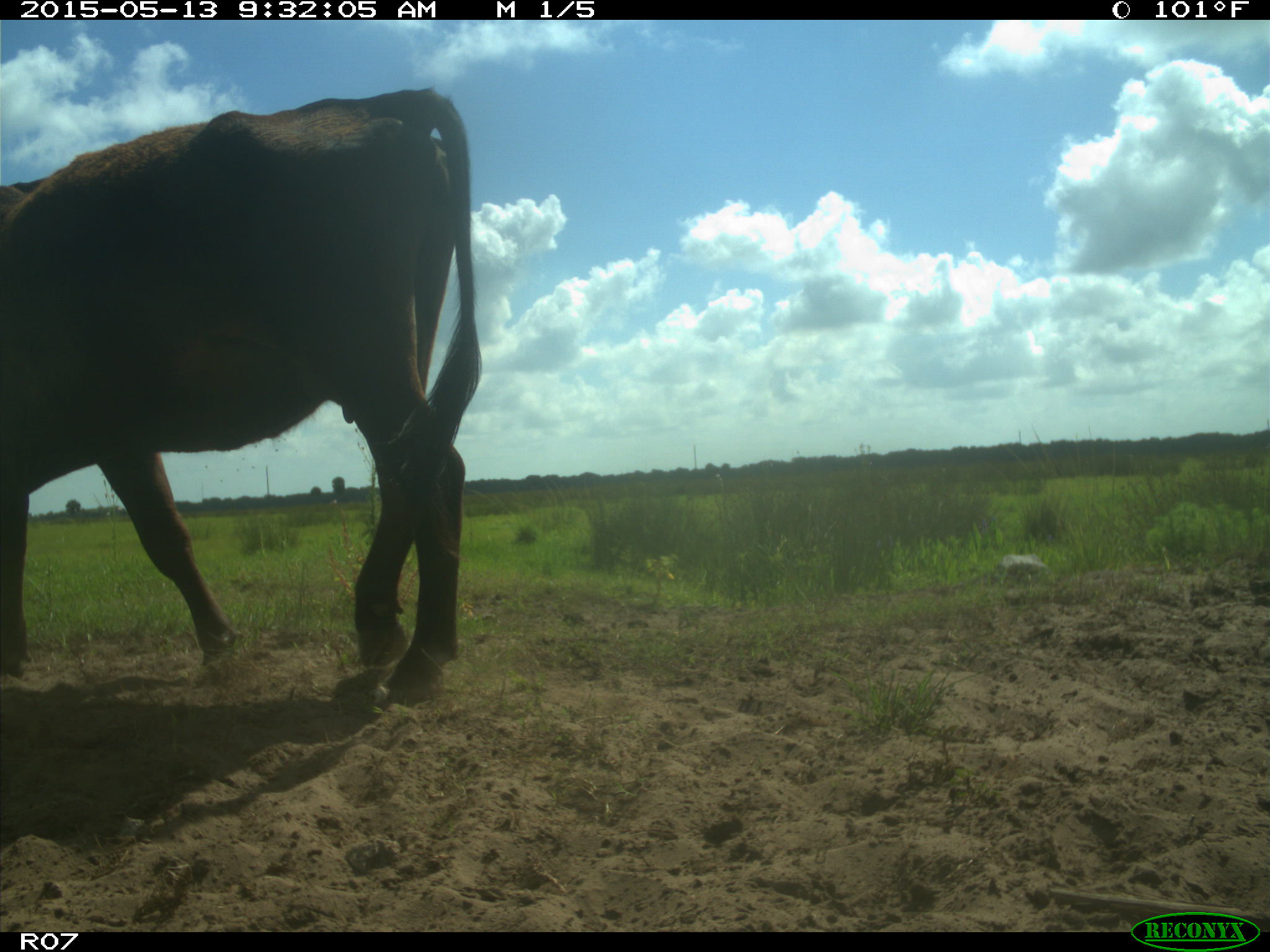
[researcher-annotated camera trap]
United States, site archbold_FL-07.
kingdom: Animalia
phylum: Chordata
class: Mammalia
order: Artiodactyla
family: Bovidae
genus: Bos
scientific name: Bos taurus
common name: domestic cow